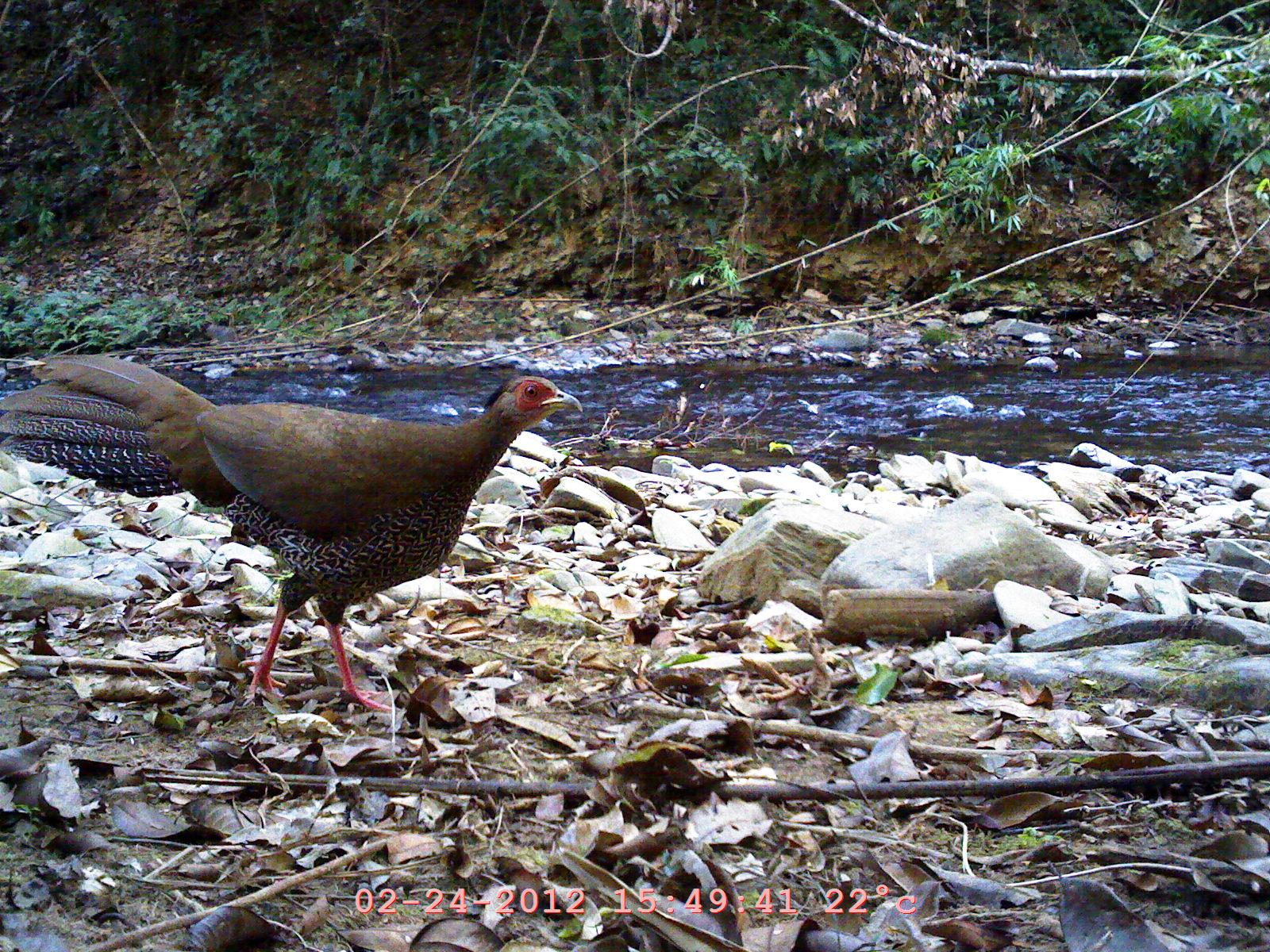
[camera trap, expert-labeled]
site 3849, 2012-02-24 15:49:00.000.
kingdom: Animalia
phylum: Chordata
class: Aves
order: Galliformes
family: Phasianidae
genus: Lophura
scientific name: Lophura nycthemera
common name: silver pheasant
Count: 1.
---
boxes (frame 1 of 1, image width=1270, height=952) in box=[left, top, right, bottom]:
lophura nycthemera: box=[0, 352, 583, 717]